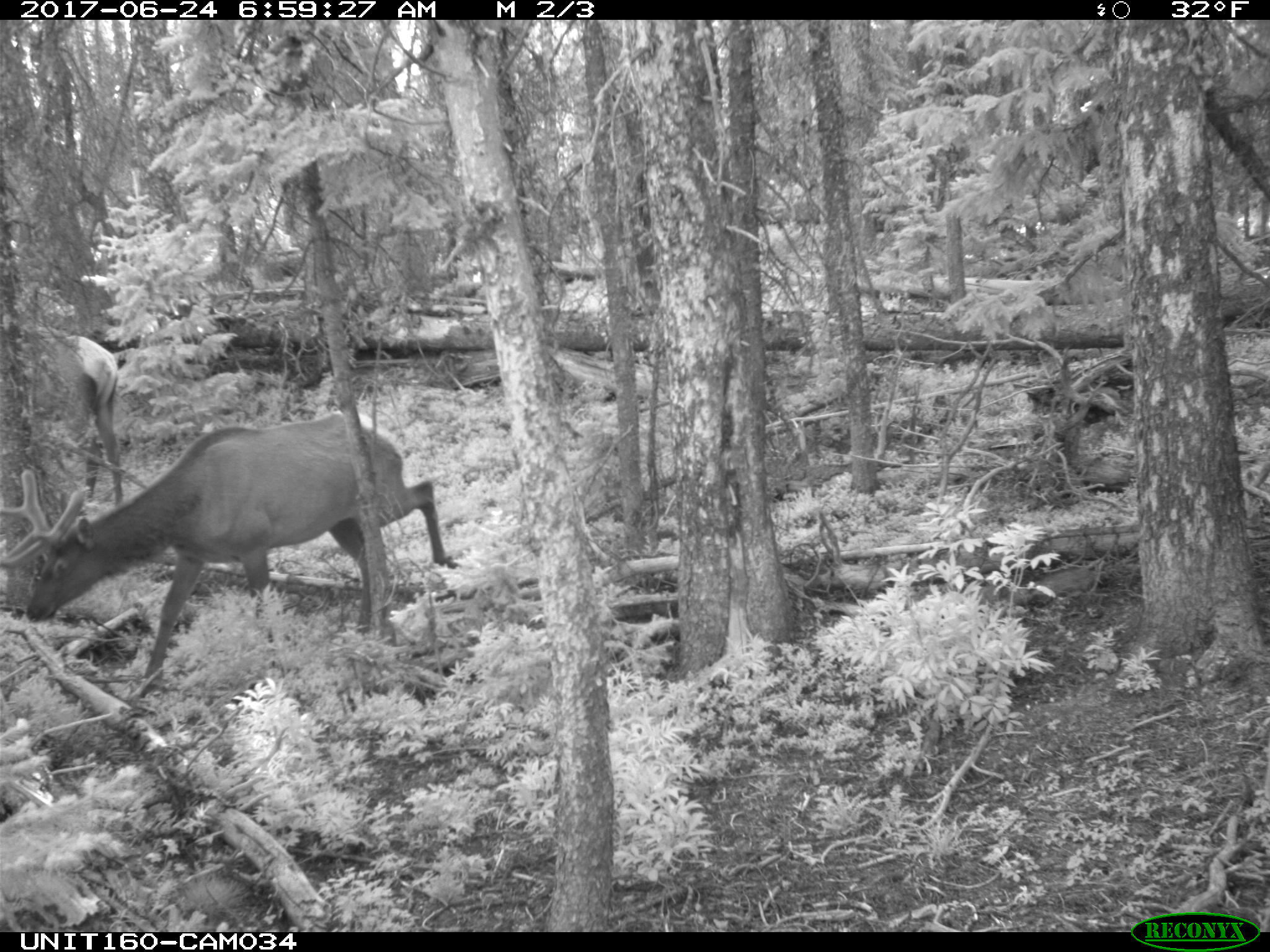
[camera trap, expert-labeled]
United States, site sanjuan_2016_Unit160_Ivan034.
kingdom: Animalia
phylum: Chordata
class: Mammalia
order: Artiodactyla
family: Cervidae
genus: Cervus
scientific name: Cervus elaphus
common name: red deer